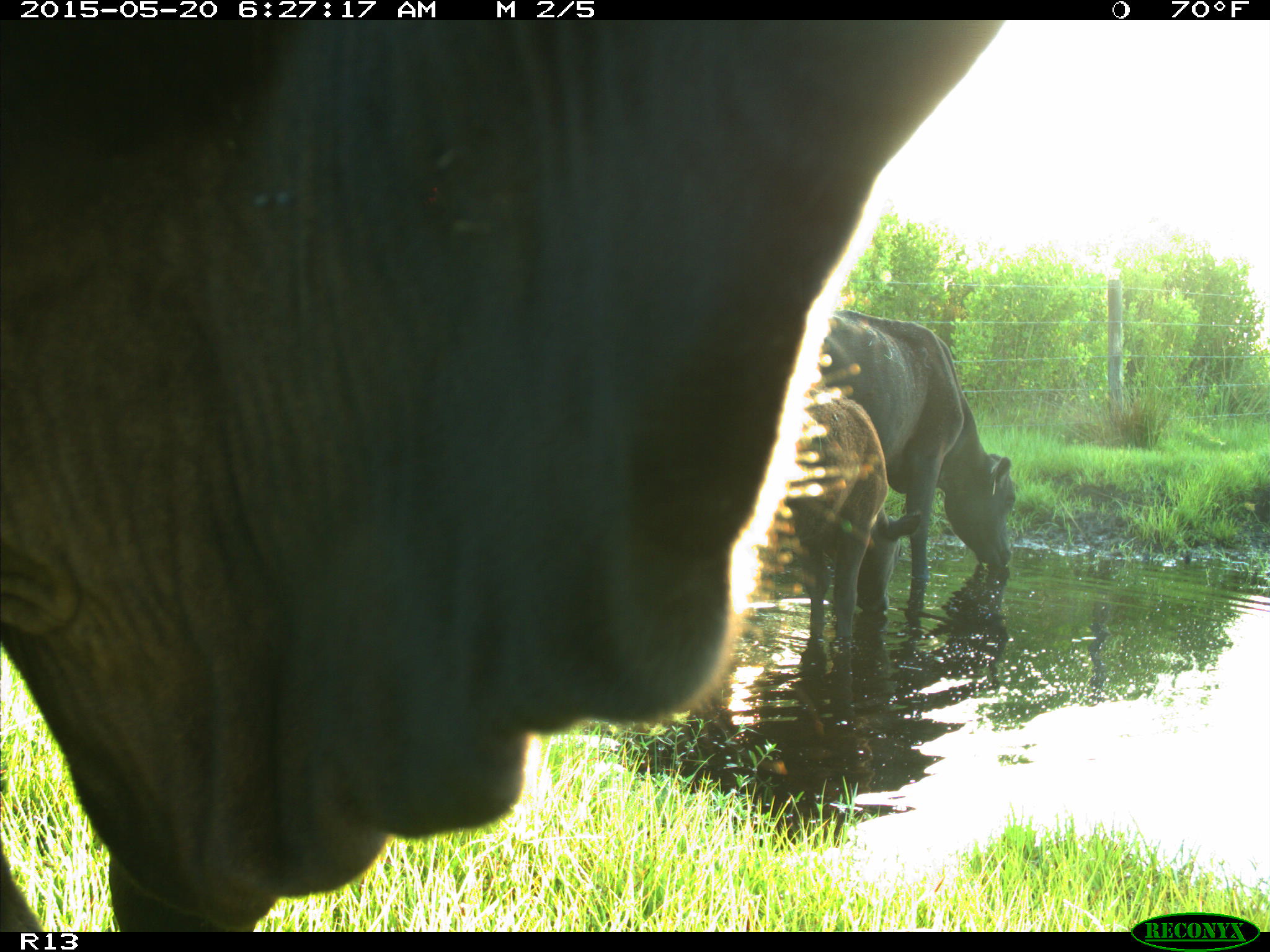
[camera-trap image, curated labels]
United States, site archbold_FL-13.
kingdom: Animalia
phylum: Chordata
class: Mammalia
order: Artiodactyla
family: Bovidae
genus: Bos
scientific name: Bos taurus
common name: domestic cow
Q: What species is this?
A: Bos taurus (domestic cow).